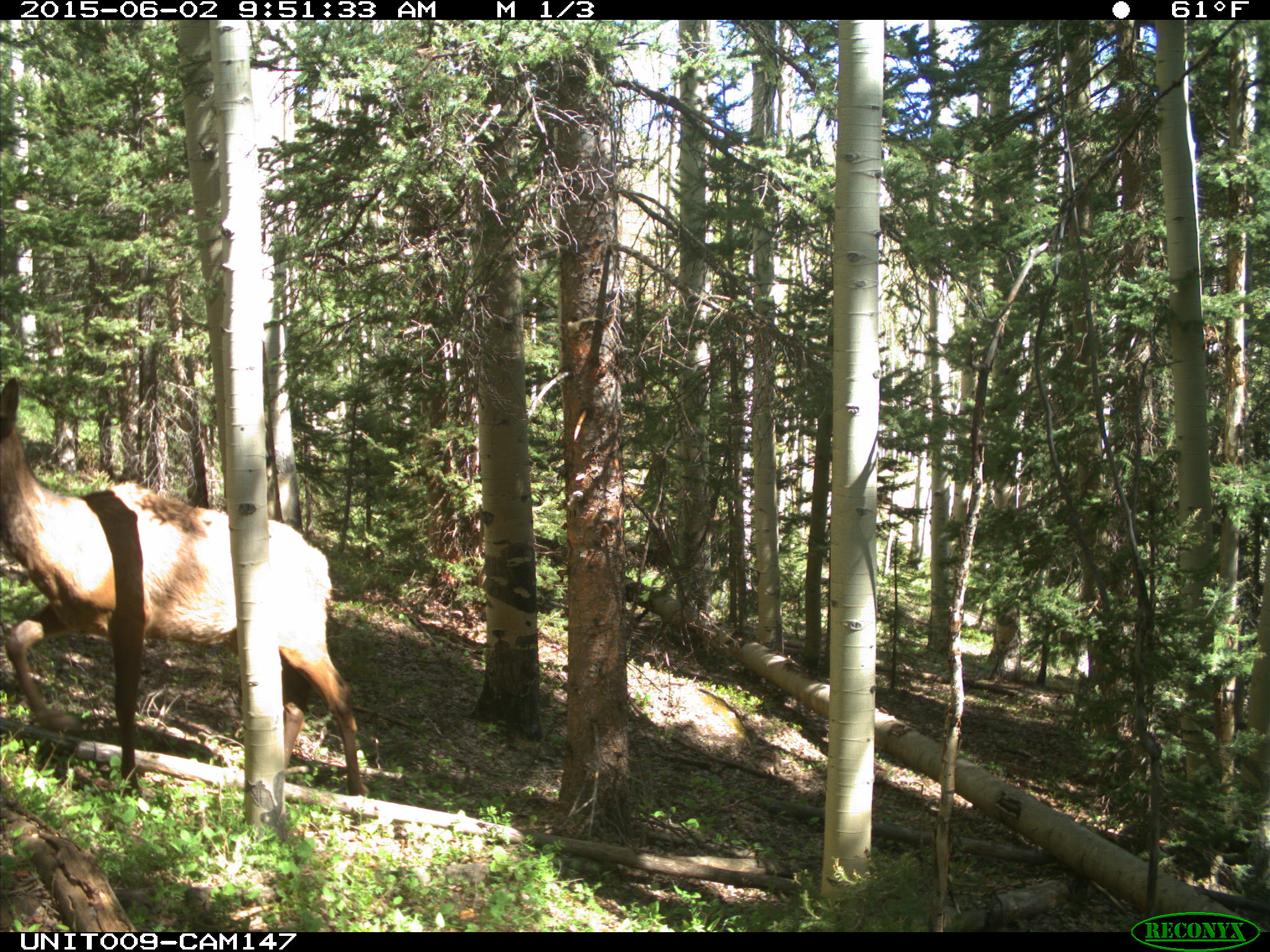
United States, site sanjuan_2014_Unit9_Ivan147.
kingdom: Animalia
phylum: Chordata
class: Mammalia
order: Artiodactyla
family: Cervidae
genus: Cervus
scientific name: Cervus elaphus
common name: red deer